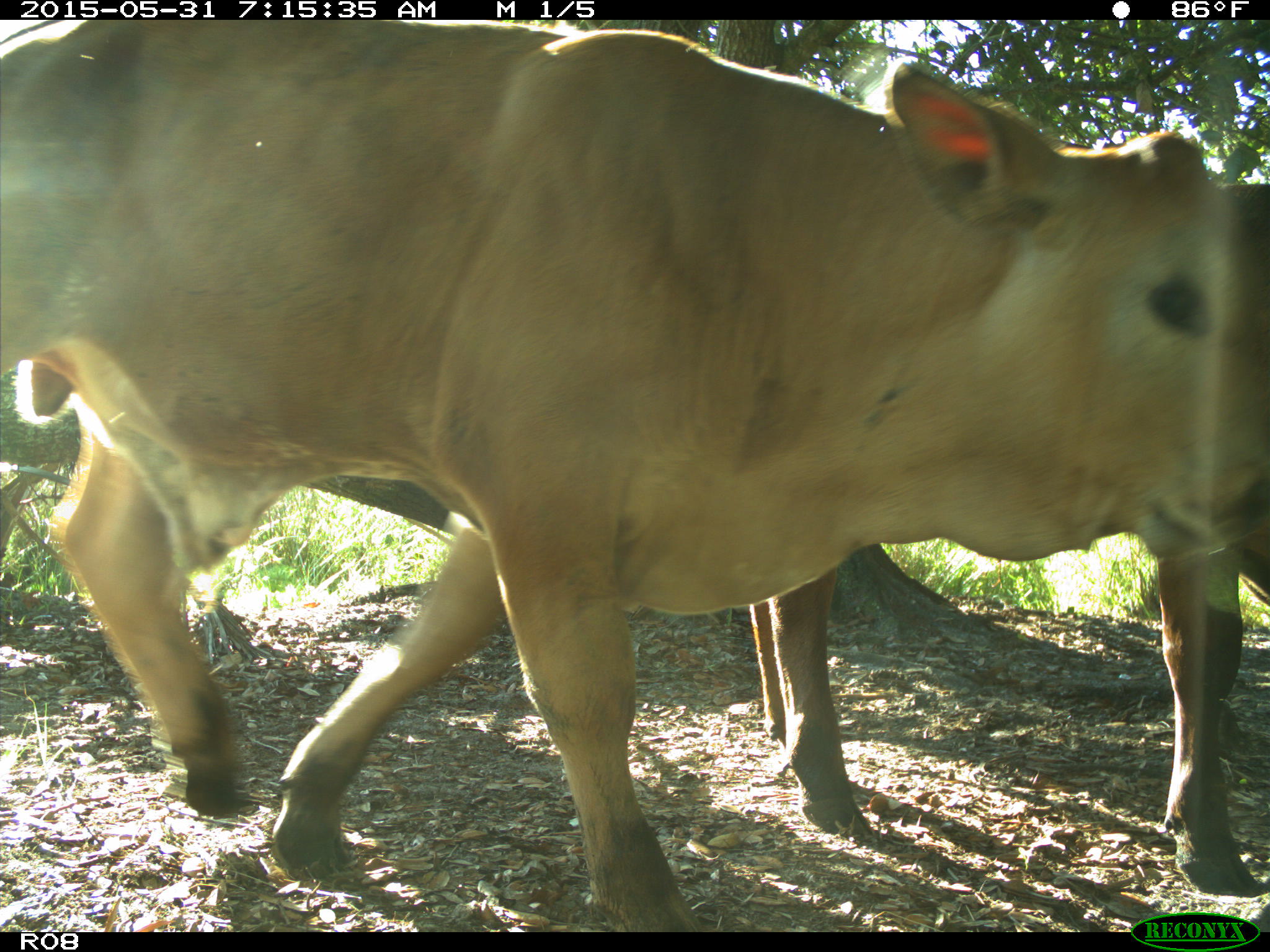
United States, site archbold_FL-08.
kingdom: Animalia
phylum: Chordata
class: Mammalia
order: Artiodactyla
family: Bovidae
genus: Bos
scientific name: Bos taurus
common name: domestic cow